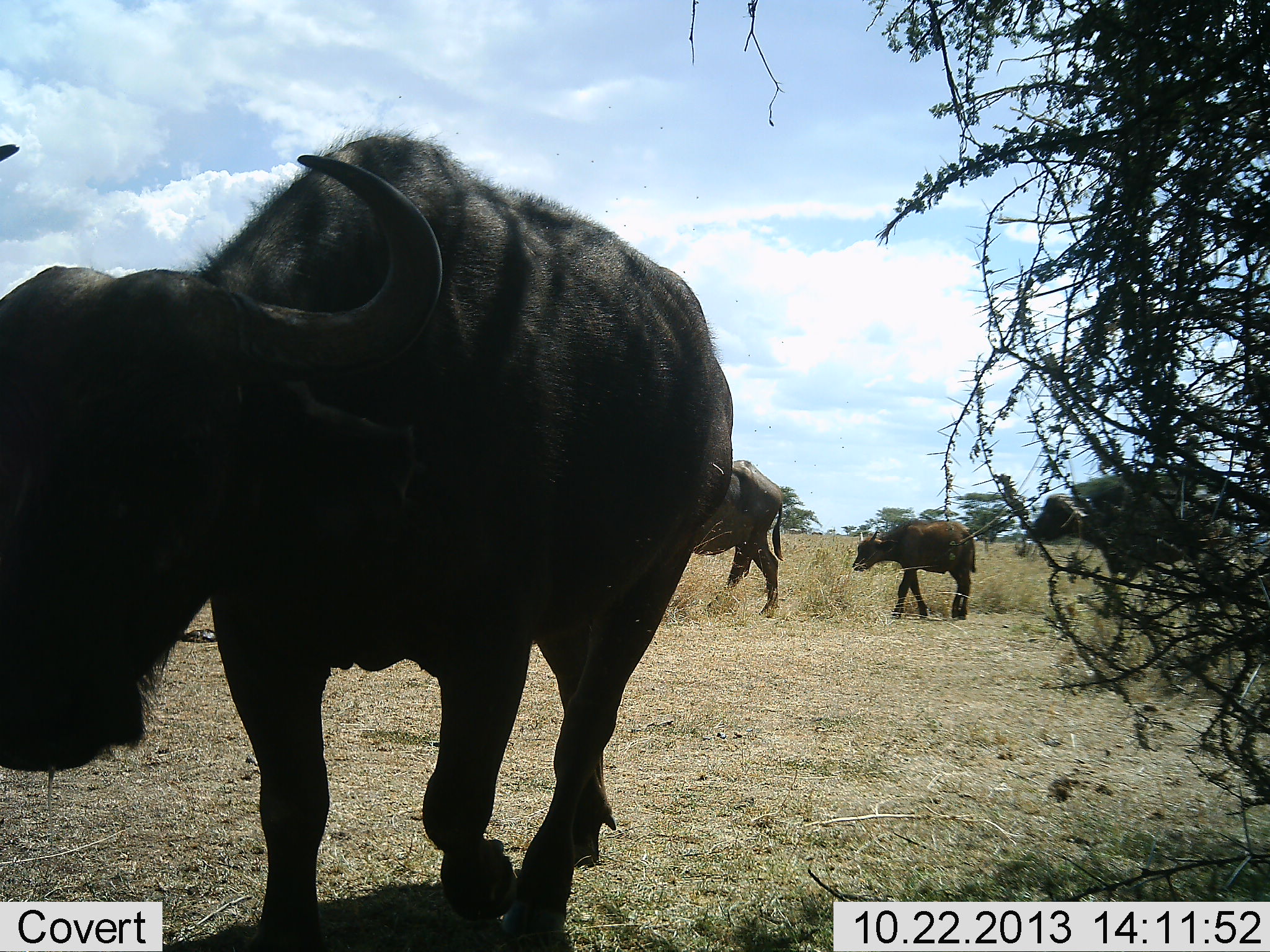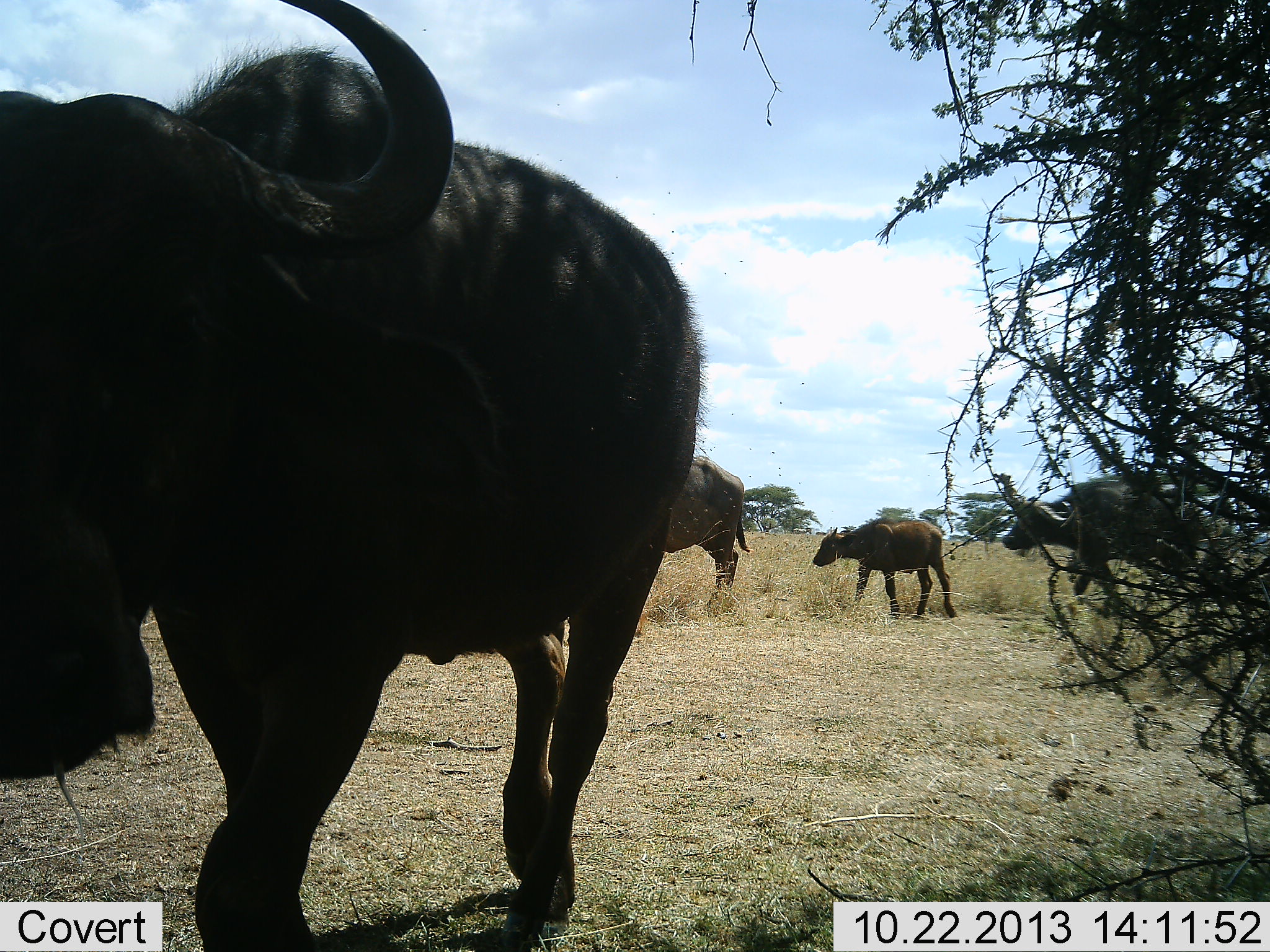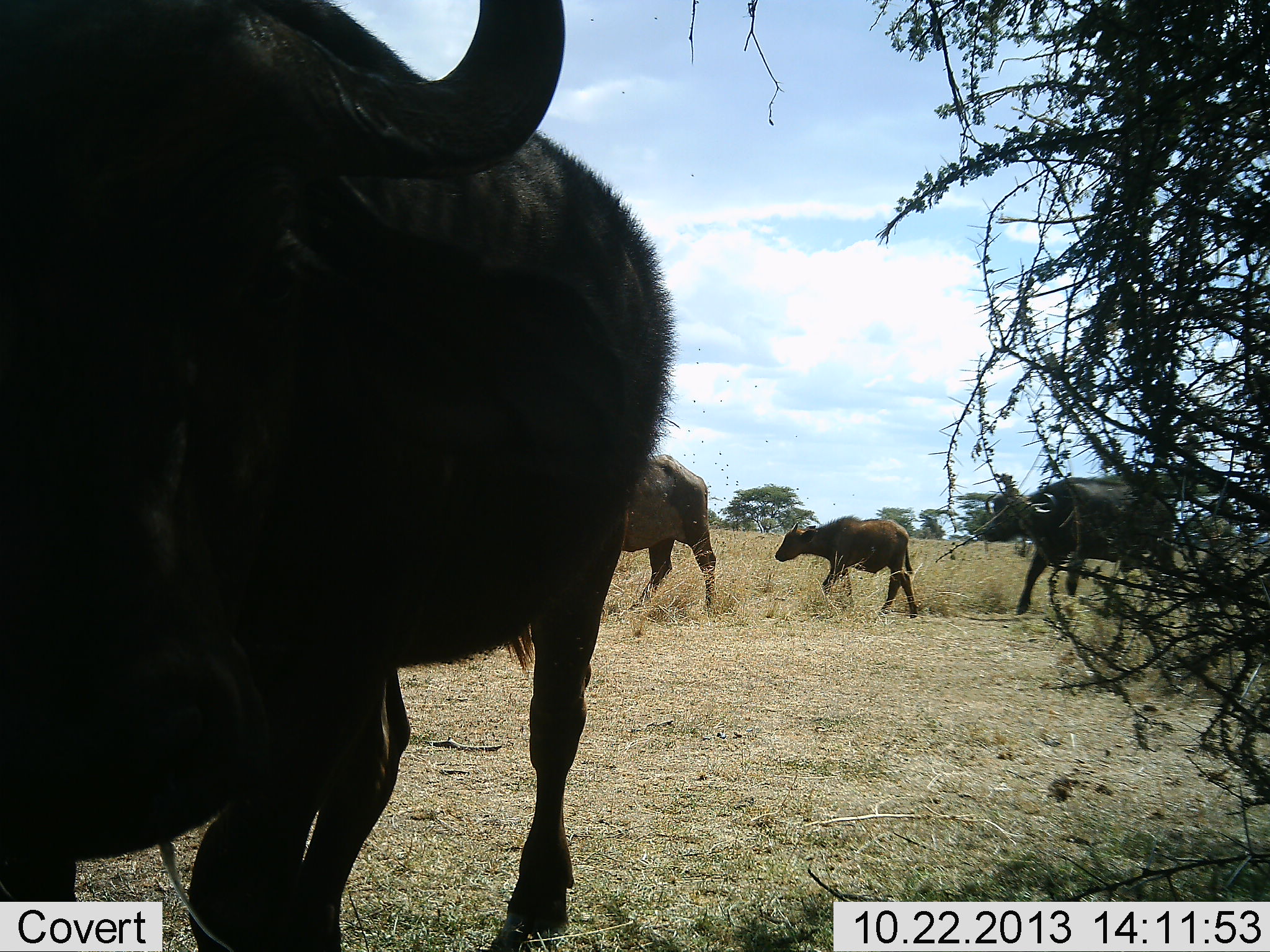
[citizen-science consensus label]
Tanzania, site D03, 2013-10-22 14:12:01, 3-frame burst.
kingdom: Animalia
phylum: Chordata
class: Mammalia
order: Artiodactyla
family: Bovidae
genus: Syncerus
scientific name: Syncerus caffer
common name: cape buffalo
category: buffalo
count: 4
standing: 27%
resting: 0%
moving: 100%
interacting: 0%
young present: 91%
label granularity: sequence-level